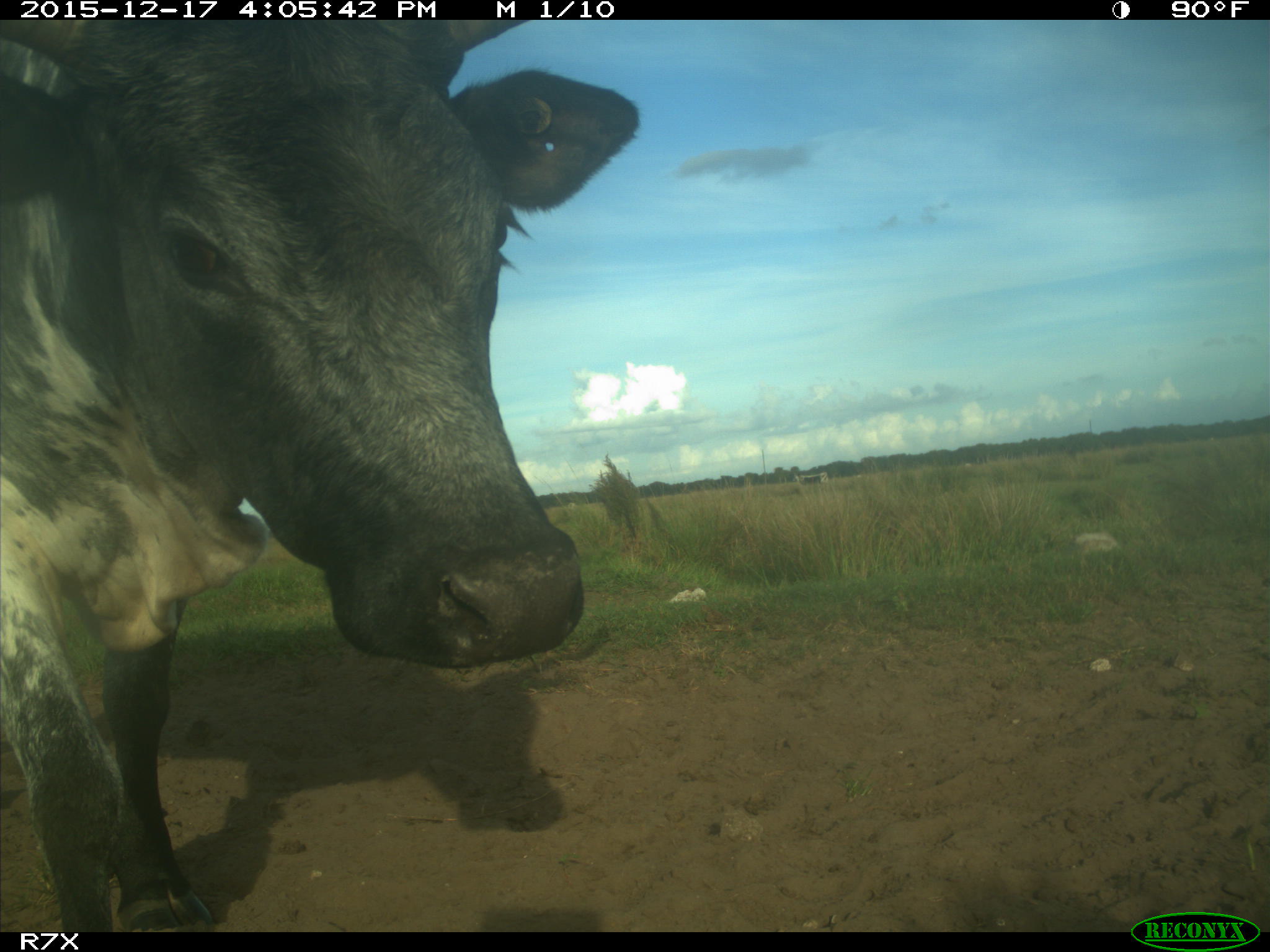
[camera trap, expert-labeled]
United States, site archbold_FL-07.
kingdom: Animalia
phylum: Chordata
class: Mammalia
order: Artiodactyla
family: Bovidae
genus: Bos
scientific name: Bos taurus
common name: domestic cow